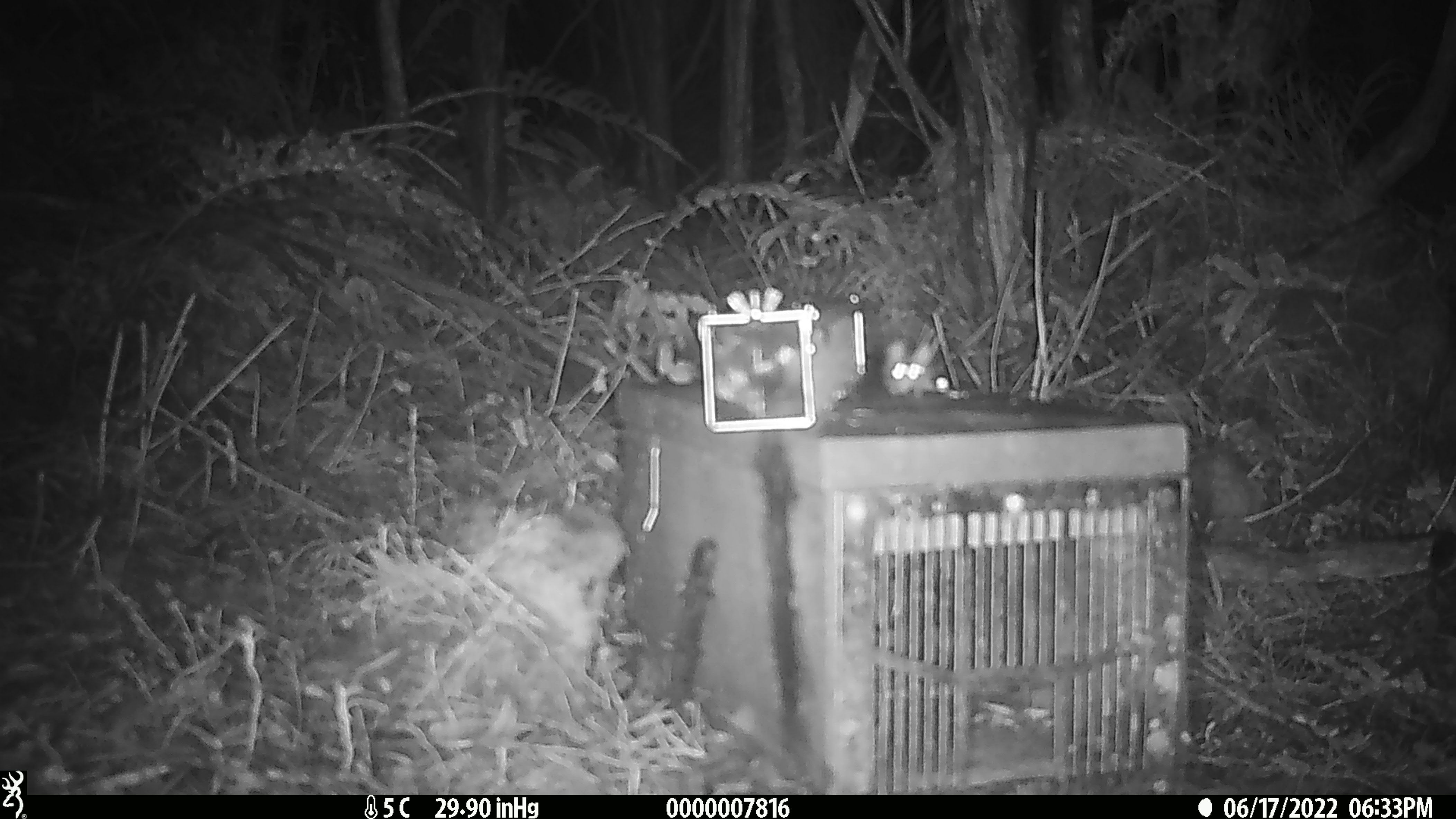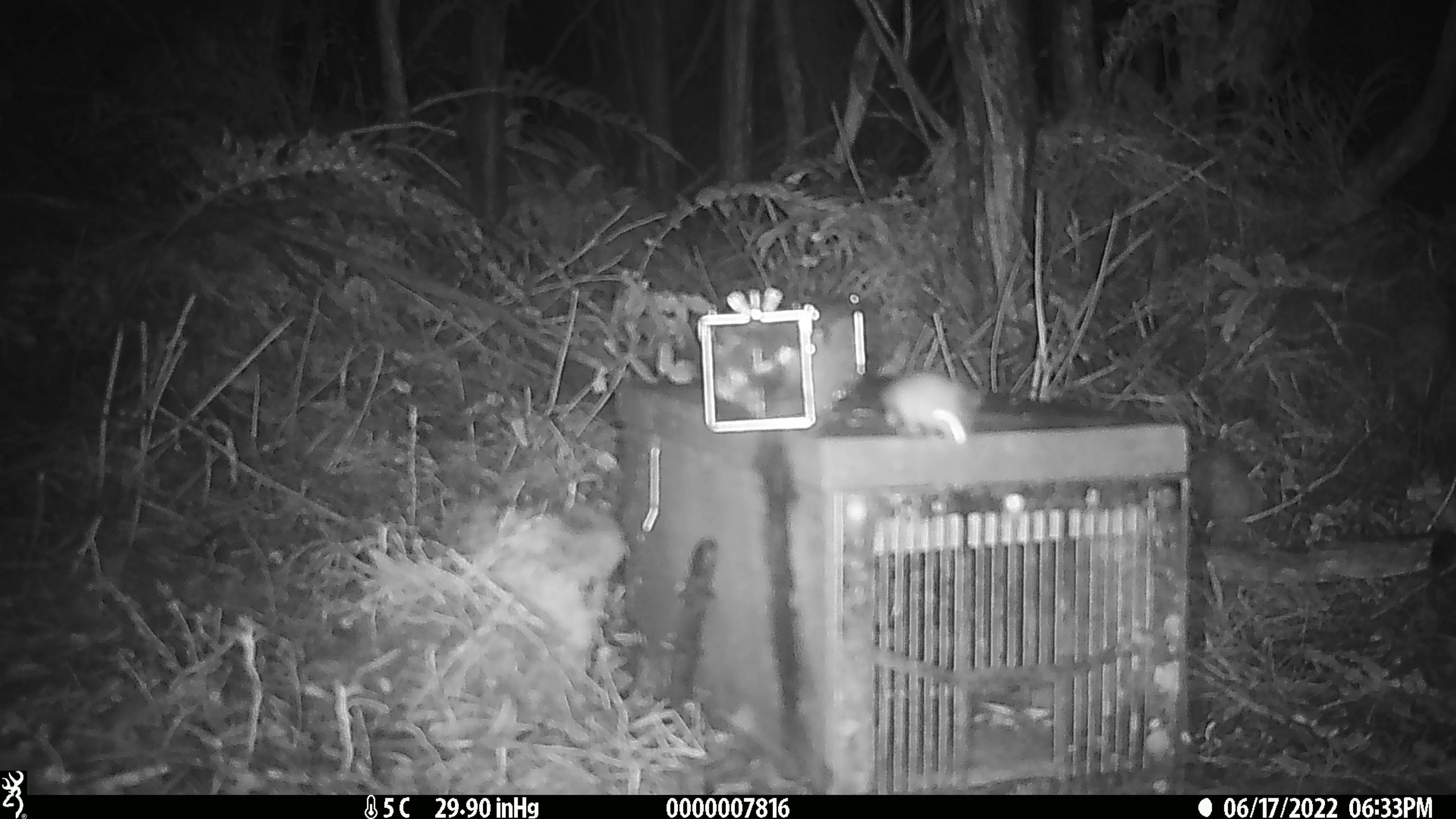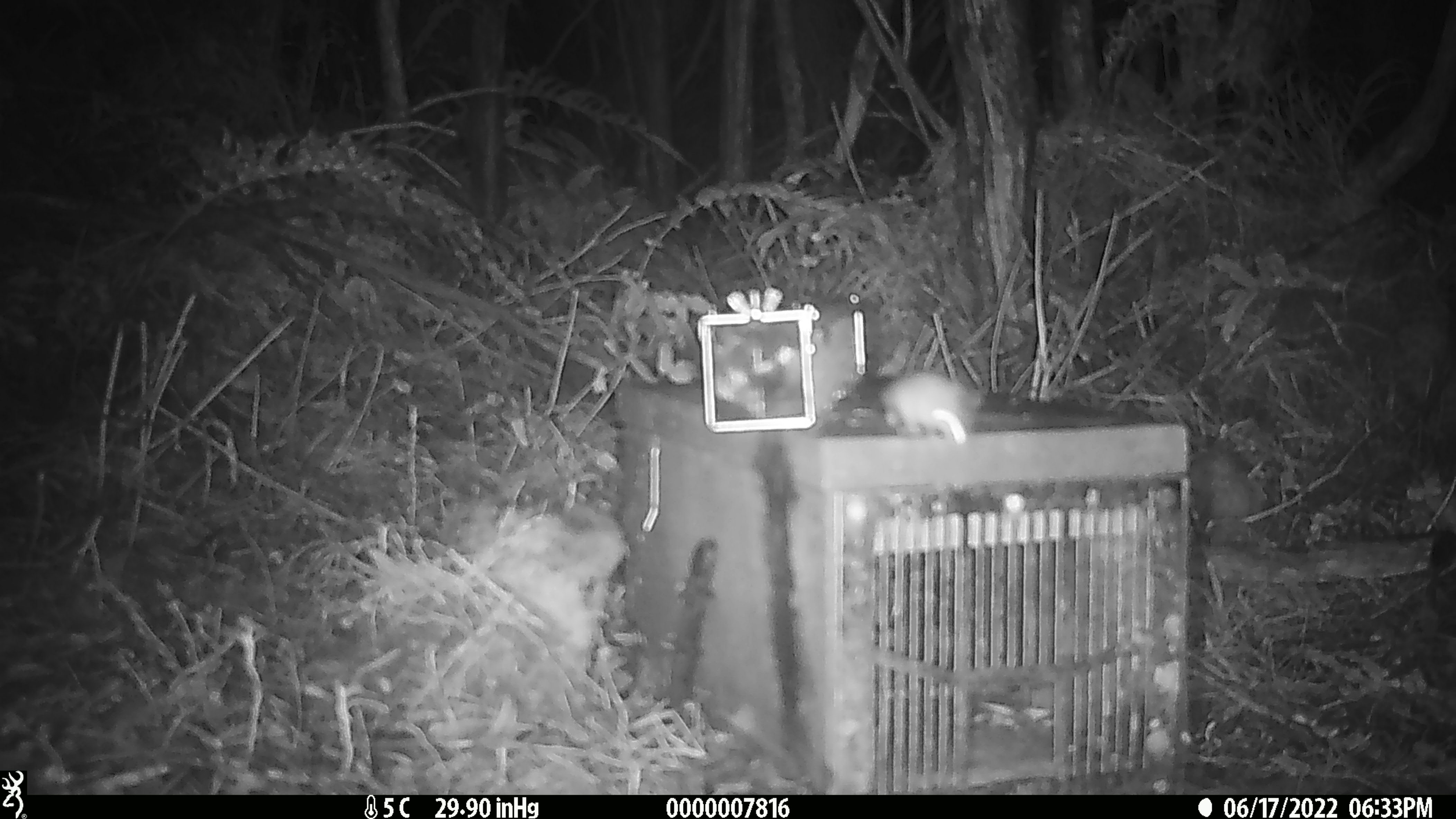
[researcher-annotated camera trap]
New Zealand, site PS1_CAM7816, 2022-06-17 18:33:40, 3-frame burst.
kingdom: Animalia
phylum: Chordata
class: Mammalia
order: Rodentia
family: Muridae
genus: Mus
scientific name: Mus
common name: mouse